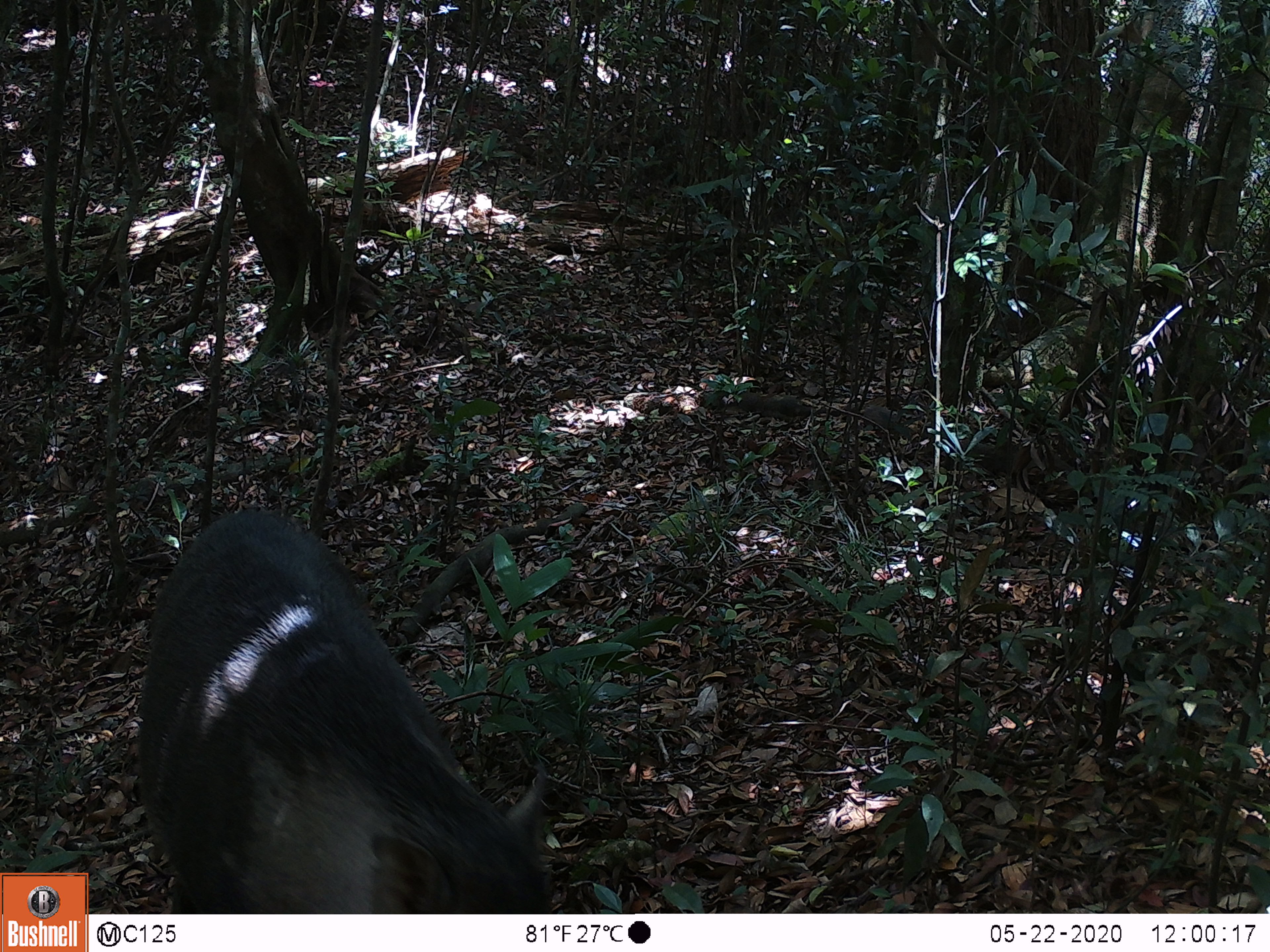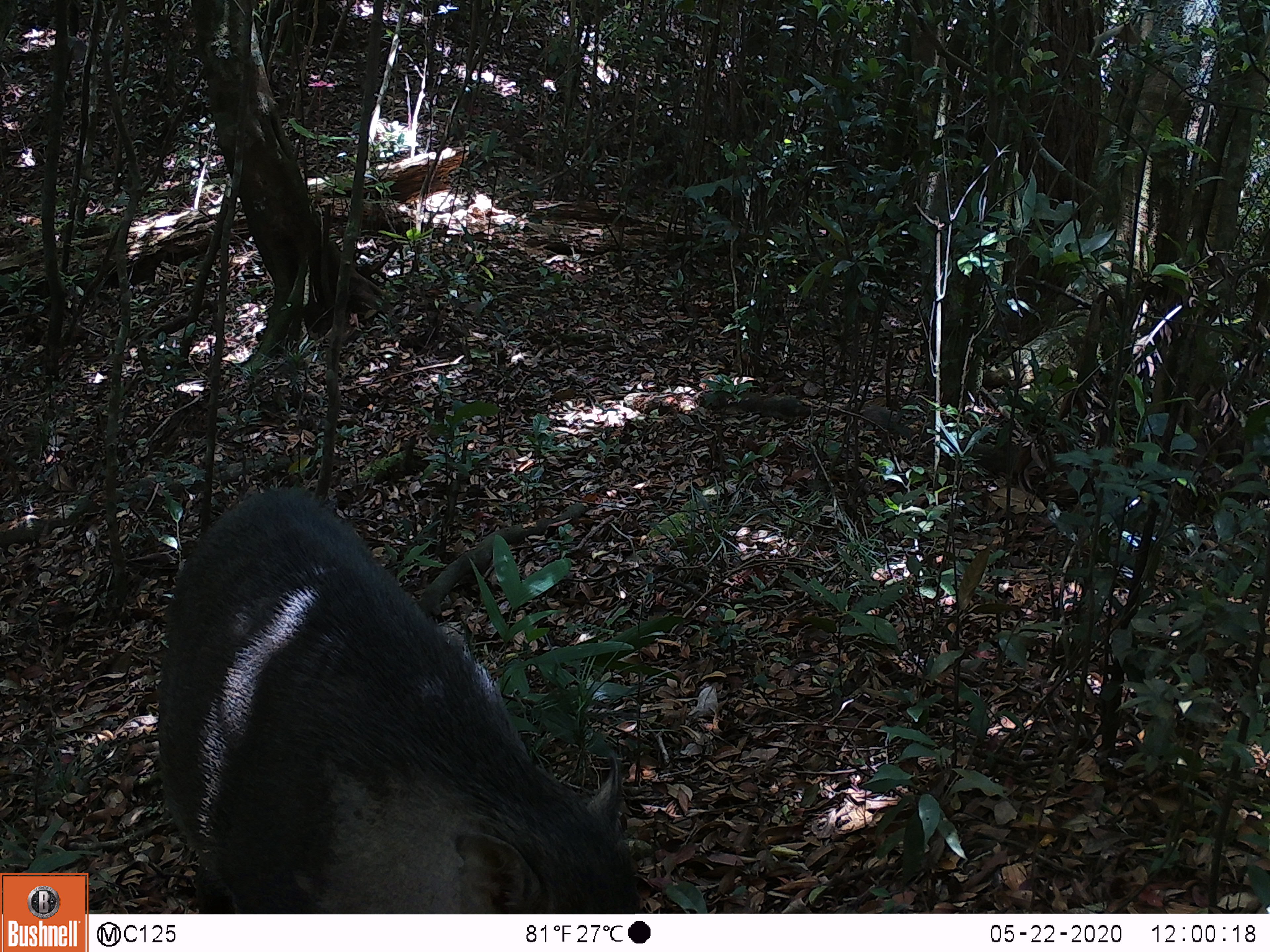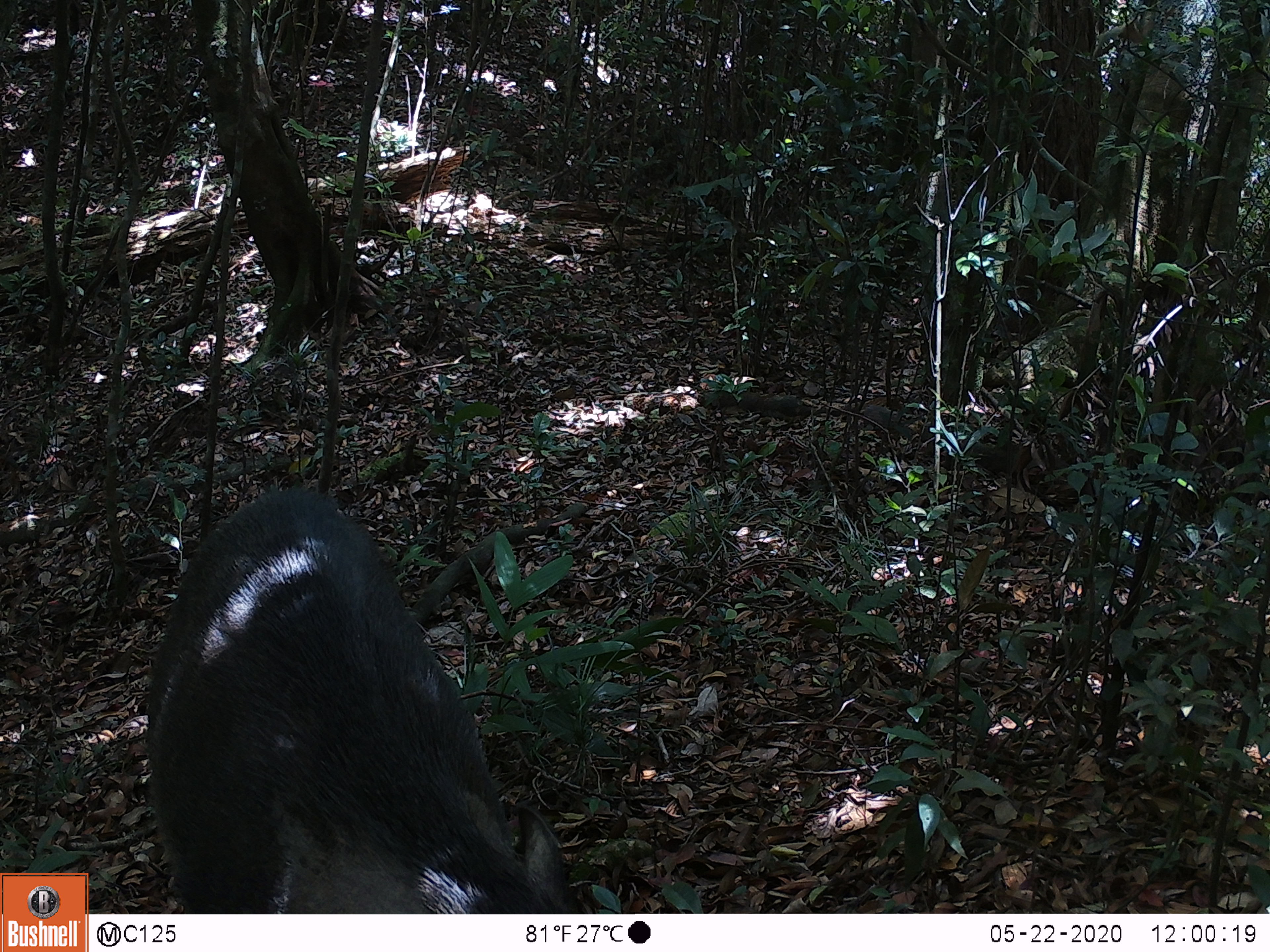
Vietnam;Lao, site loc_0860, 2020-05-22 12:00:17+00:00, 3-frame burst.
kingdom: Animalia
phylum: Chordata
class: Mammalia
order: Artiodactyla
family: Suidae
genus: Sus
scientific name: Sus scrofa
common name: eurasian wild pig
Eurasian wild pig (Sus scrofa). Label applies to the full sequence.